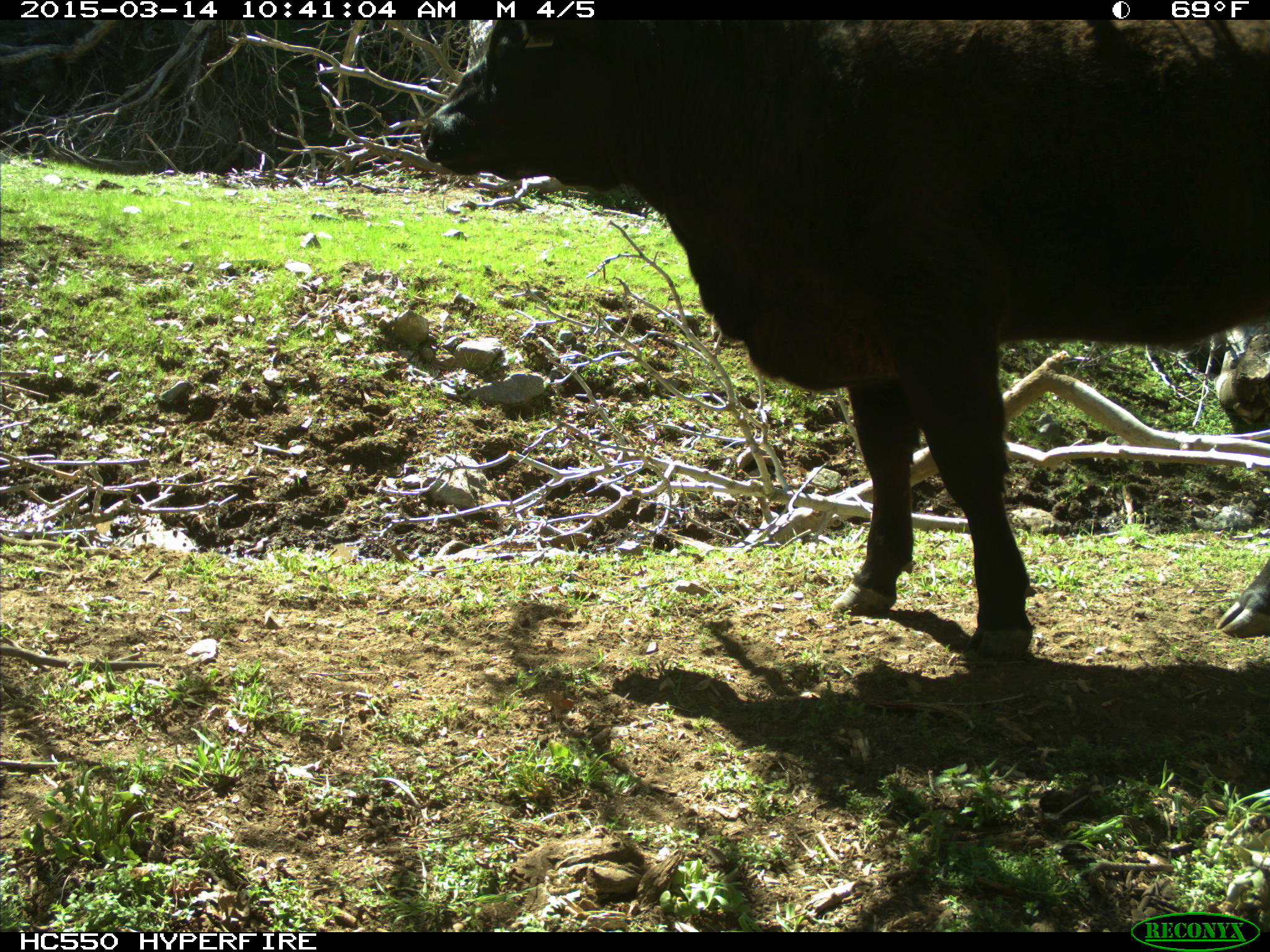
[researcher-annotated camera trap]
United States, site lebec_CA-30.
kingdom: Animalia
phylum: Chordata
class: Mammalia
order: Artiodactyla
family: Bovidae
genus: Bos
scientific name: Bos taurus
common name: domestic cow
Bos taurus (domestic cow).